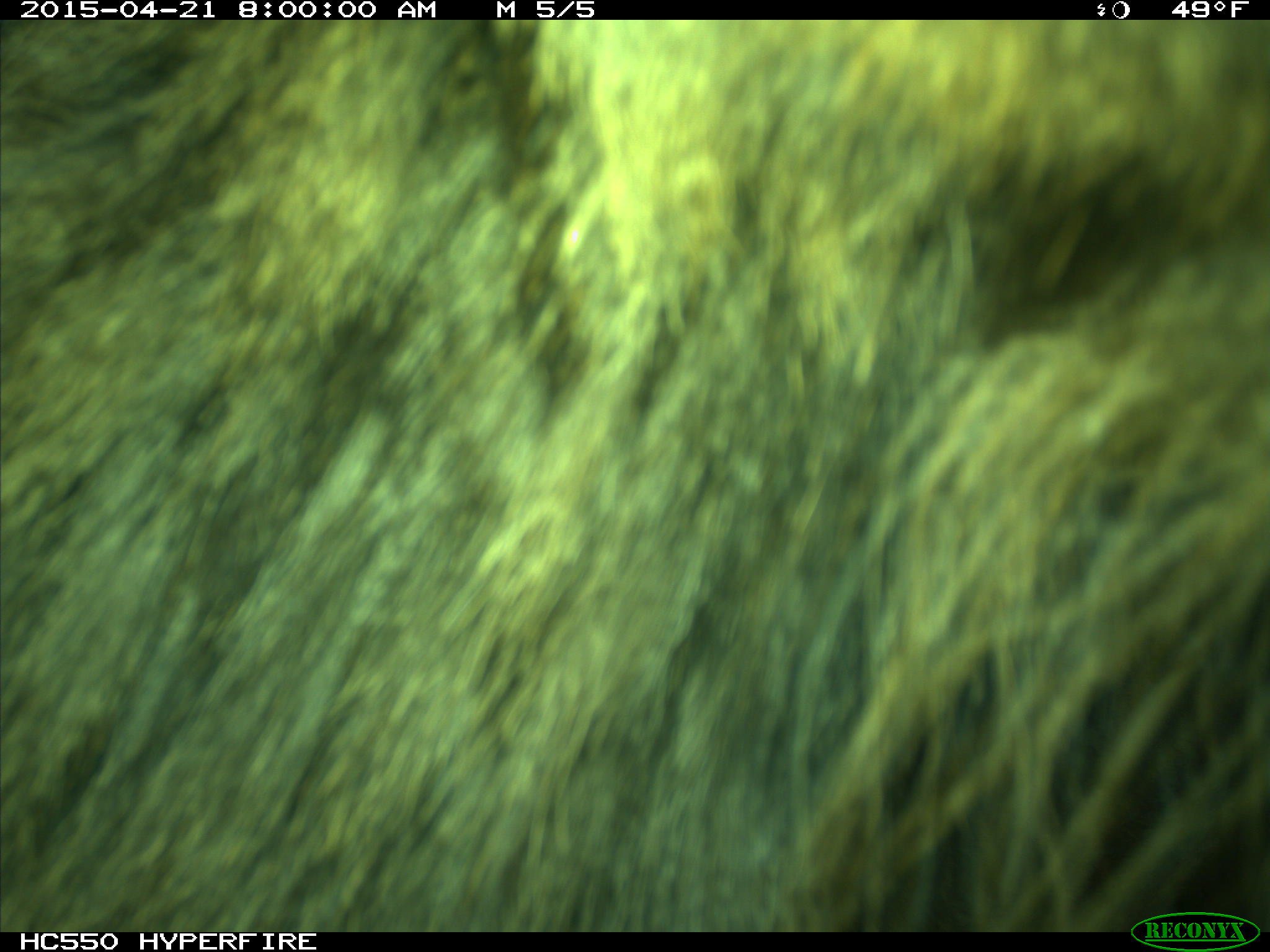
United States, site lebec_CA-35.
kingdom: Animalia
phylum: Chordata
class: Mammalia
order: Artiodactyla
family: Cervidae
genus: Cervus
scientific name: Cervus canadensis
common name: elk